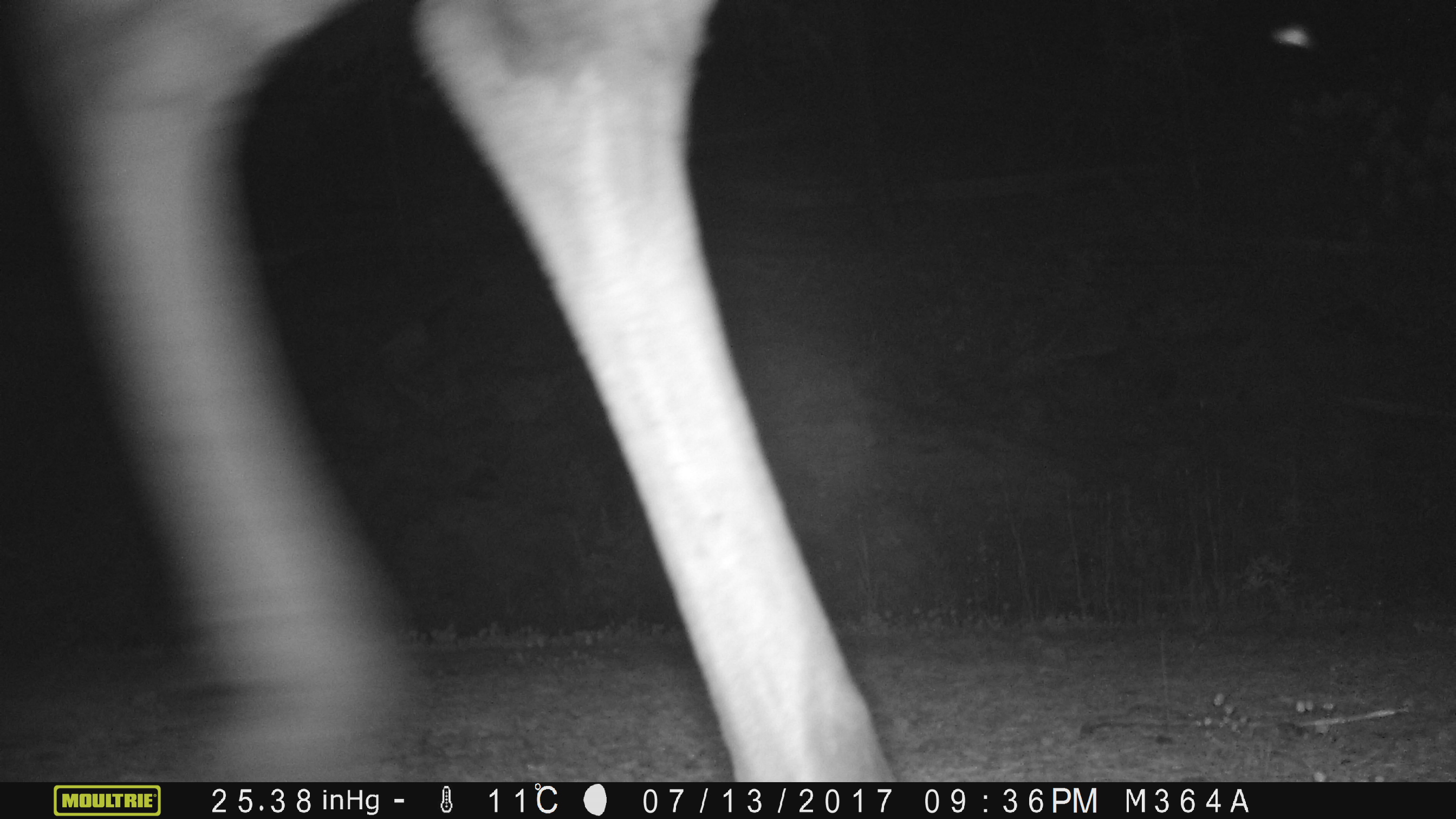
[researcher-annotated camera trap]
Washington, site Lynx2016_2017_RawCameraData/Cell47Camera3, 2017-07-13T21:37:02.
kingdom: Animalia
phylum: Chordata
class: Mammalia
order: Artiodactyla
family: Cervidae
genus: Alces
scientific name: Alces alces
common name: moose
Alces alces (moose). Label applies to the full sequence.